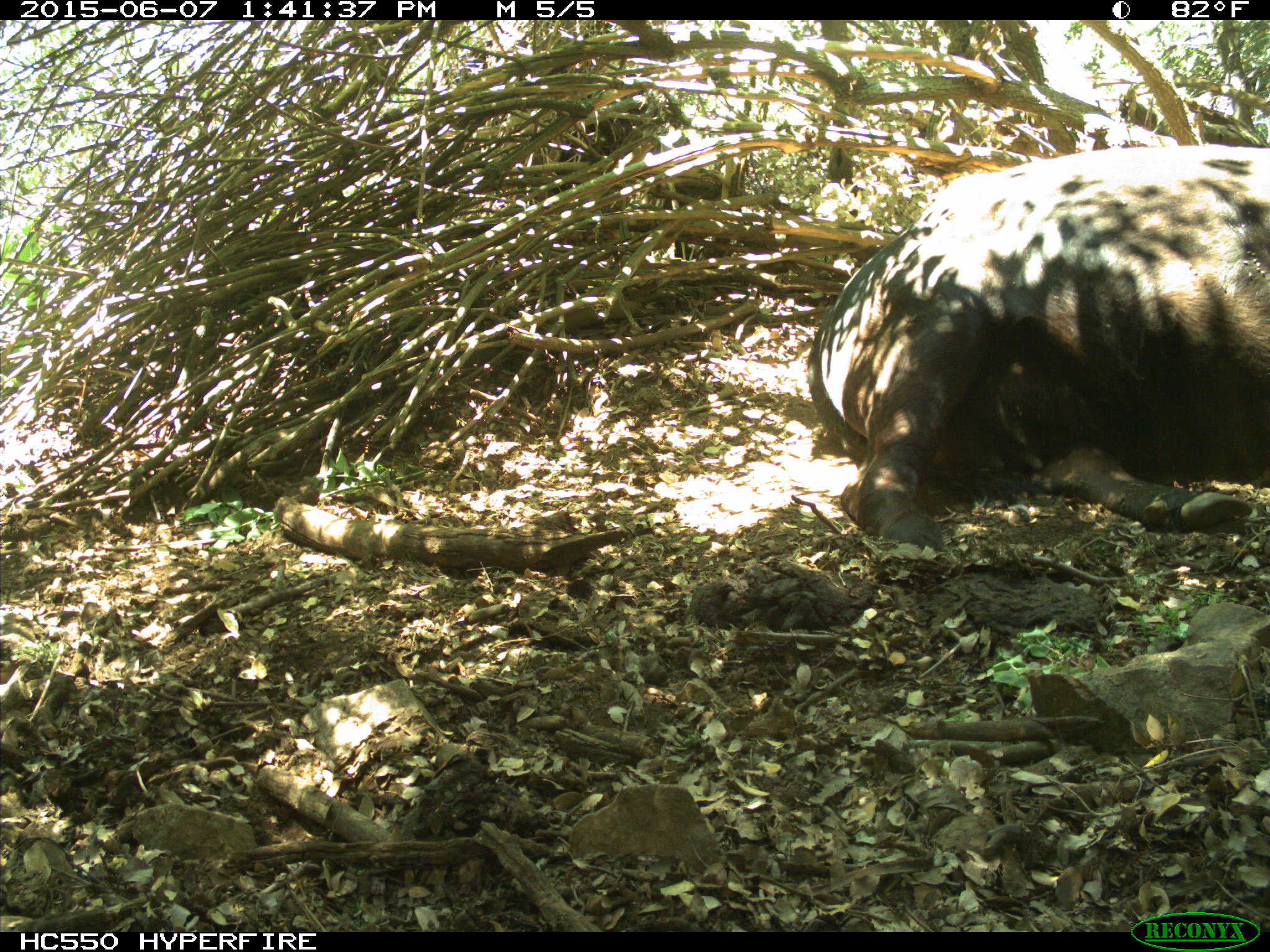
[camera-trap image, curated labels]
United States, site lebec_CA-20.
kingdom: Animalia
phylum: Chordata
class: Mammalia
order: Artiodactyla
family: Bovidae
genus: Bos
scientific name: Bos taurus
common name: domestic cow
Bos taurus (domestic cow).